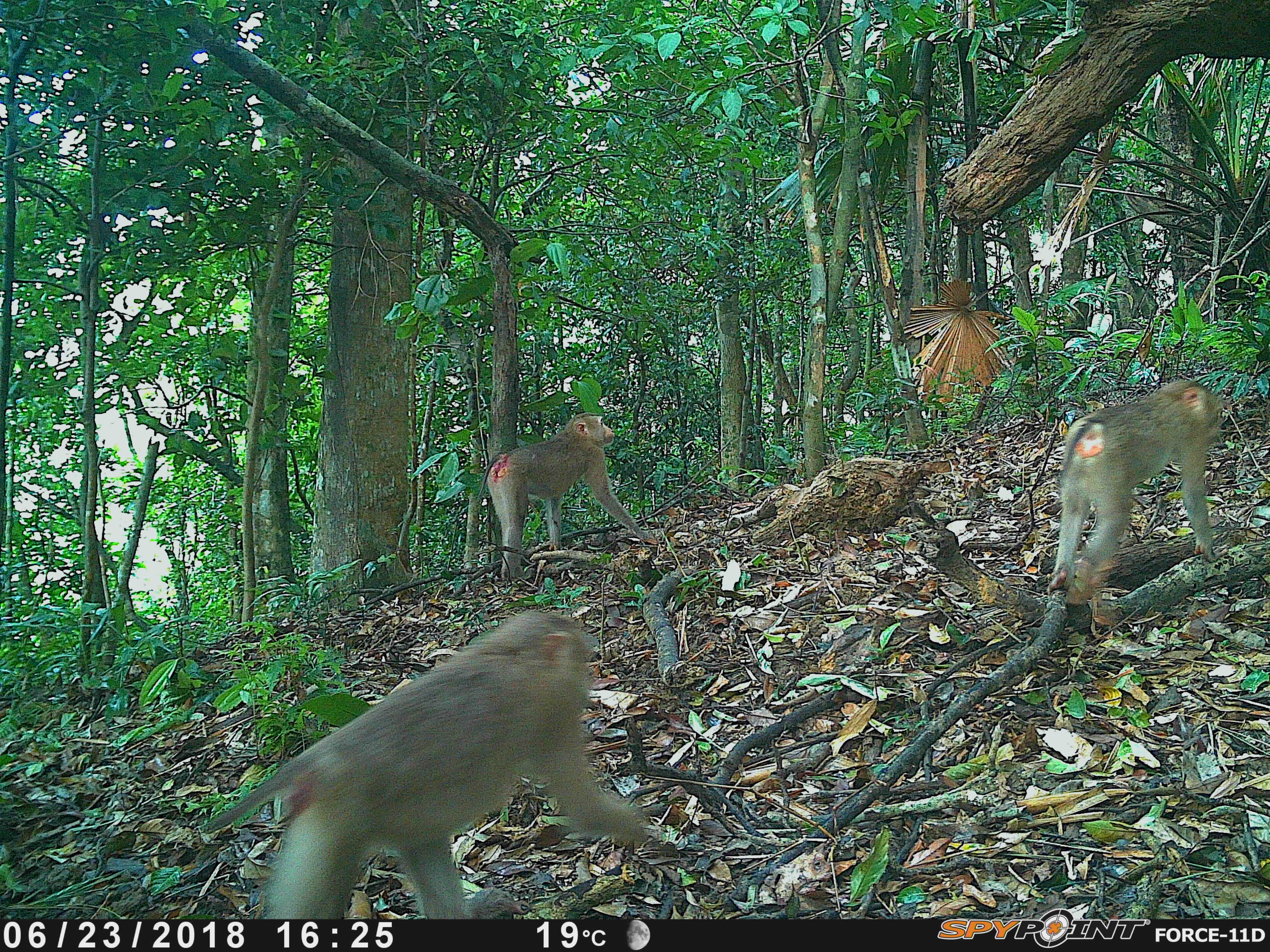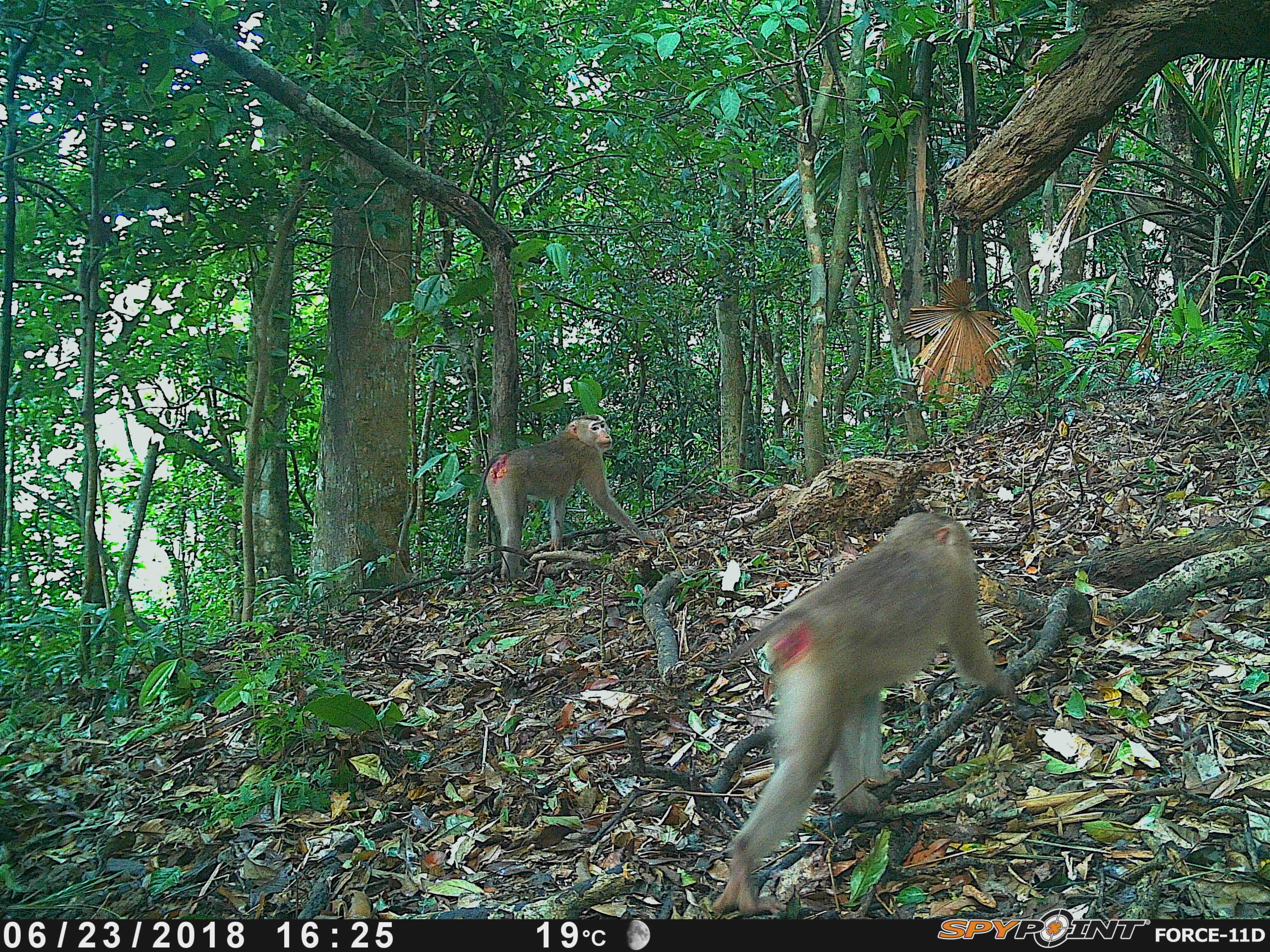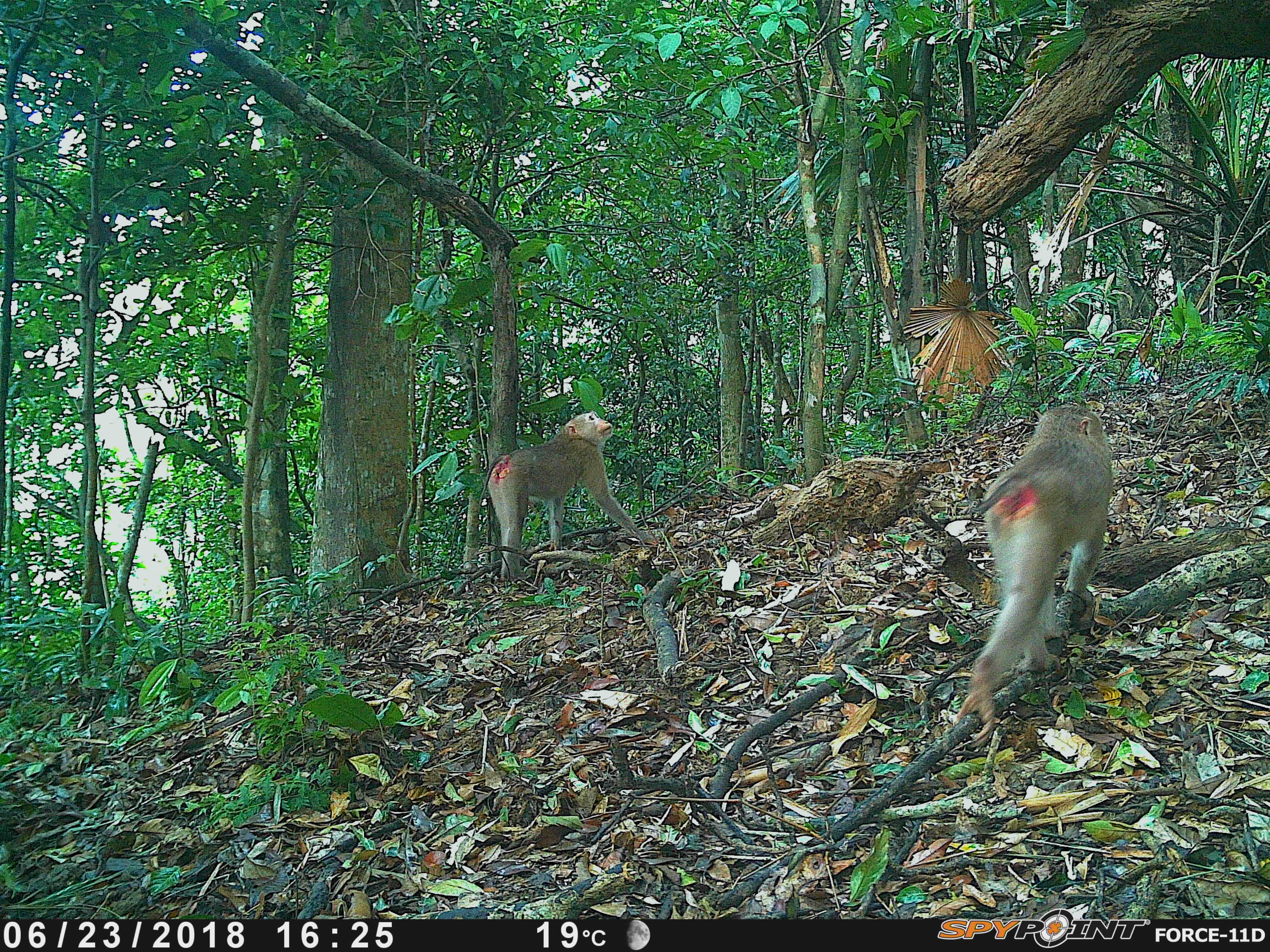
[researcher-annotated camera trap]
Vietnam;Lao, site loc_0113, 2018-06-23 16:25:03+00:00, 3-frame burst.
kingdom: Animalia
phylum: Chordata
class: Mammalia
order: Primates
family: Cercopithecidae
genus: Macaca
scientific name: Macaca nemestrina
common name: pig-tailed macaque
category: pig tailed macaque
Pig tailed macaque (pig-tailed macaque) (Macaca nemestrina). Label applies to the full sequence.